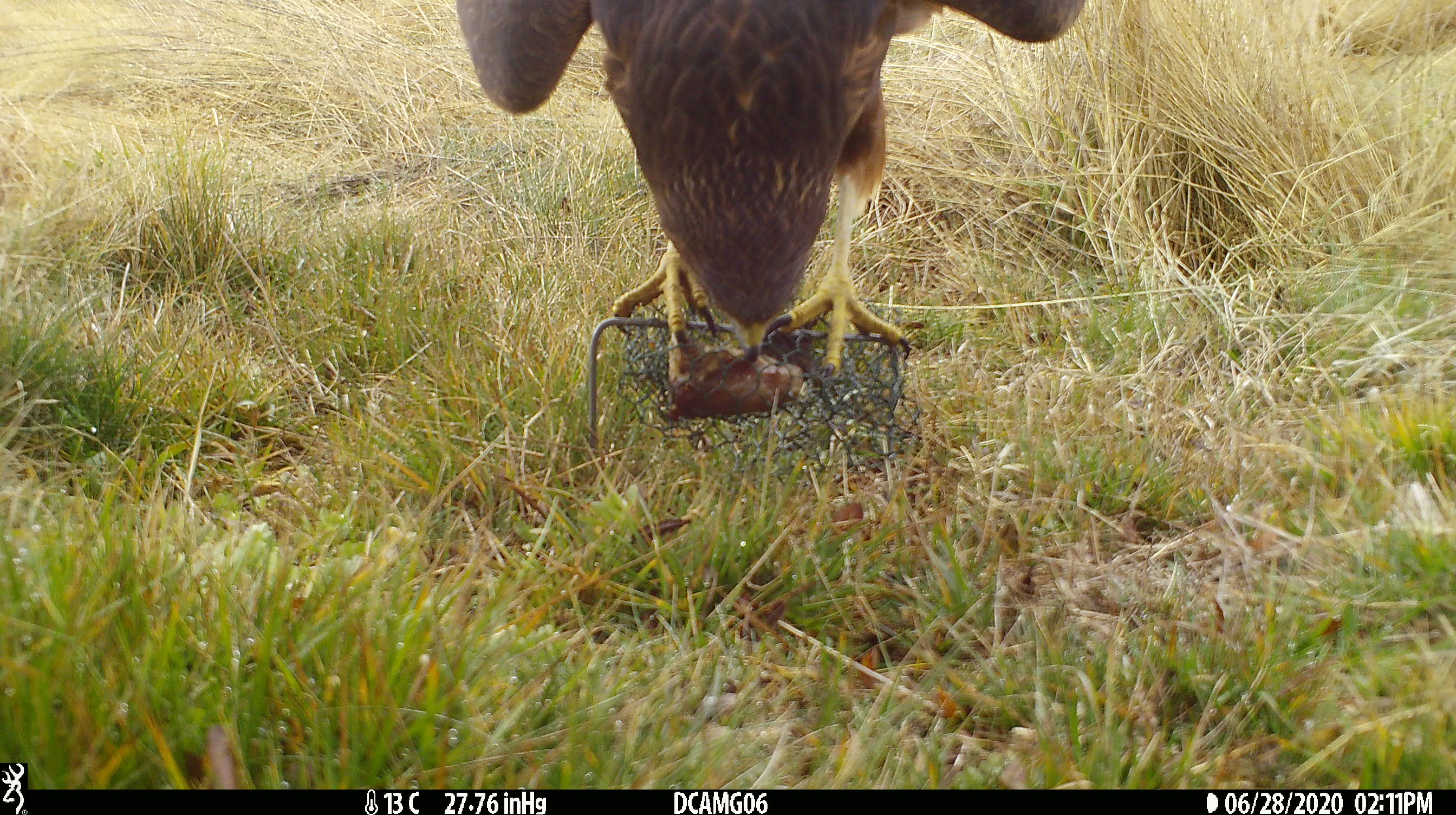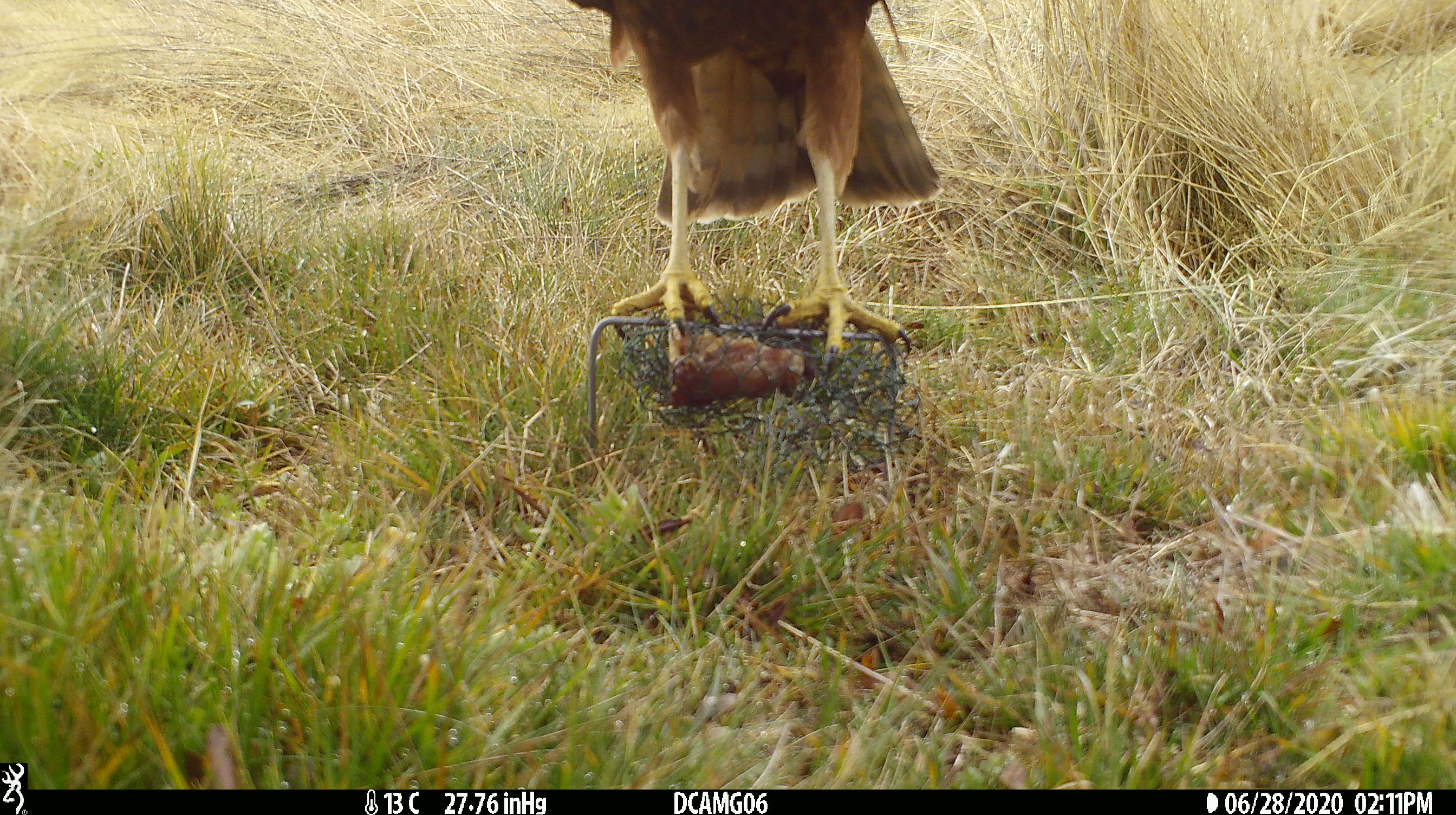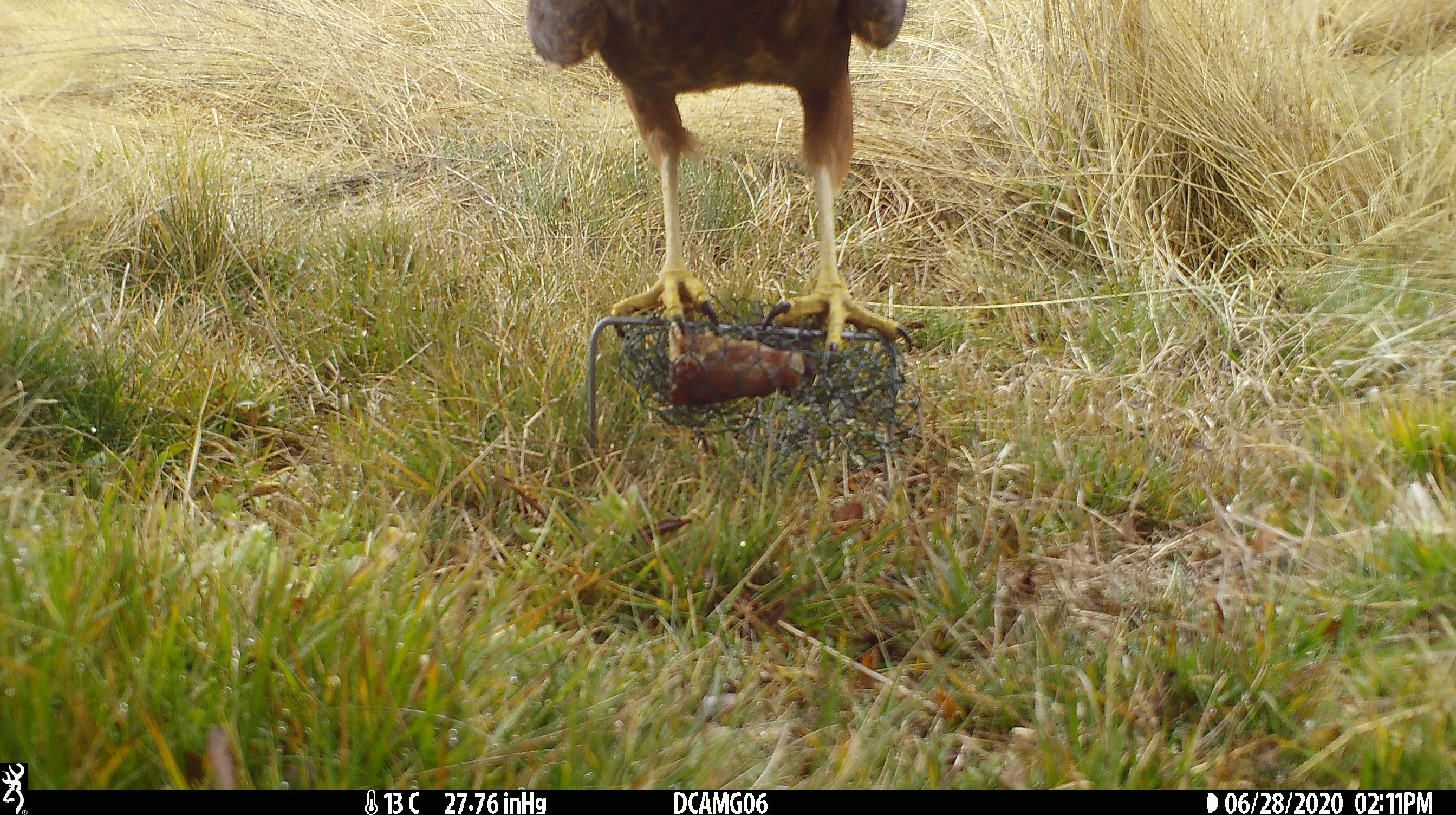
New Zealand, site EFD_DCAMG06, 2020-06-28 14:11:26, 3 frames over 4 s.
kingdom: Animalia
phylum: Chordata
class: Aves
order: Accipitriformes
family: Accipitridae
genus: Circus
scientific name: Circus approximans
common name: swamp harrier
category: harrier